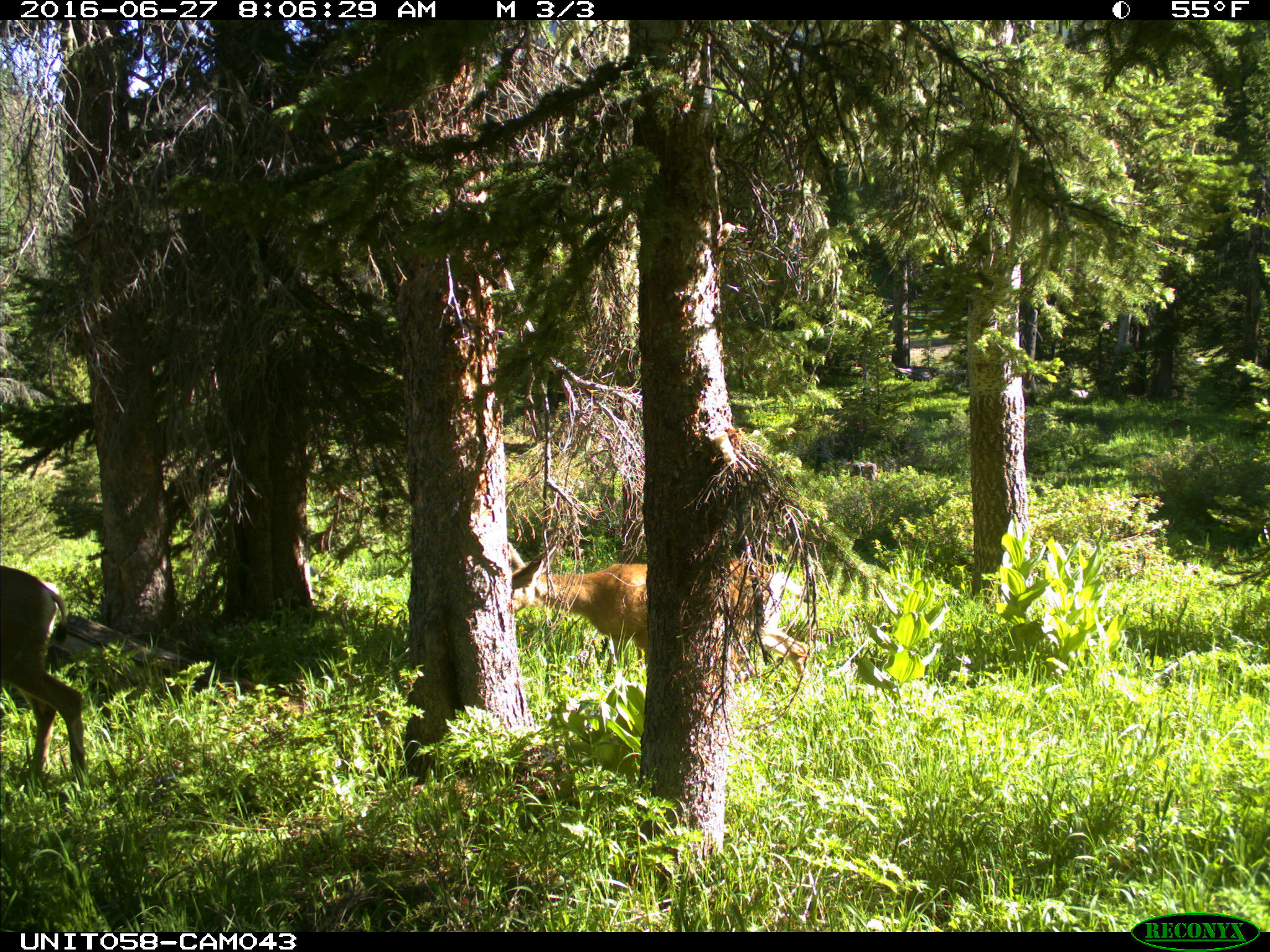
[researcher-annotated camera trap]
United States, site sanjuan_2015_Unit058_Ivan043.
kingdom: Animalia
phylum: Chordata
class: Mammalia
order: Artiodactyla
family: Cervidae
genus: Odocoileus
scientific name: Odocoileus hemionus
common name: mule deer